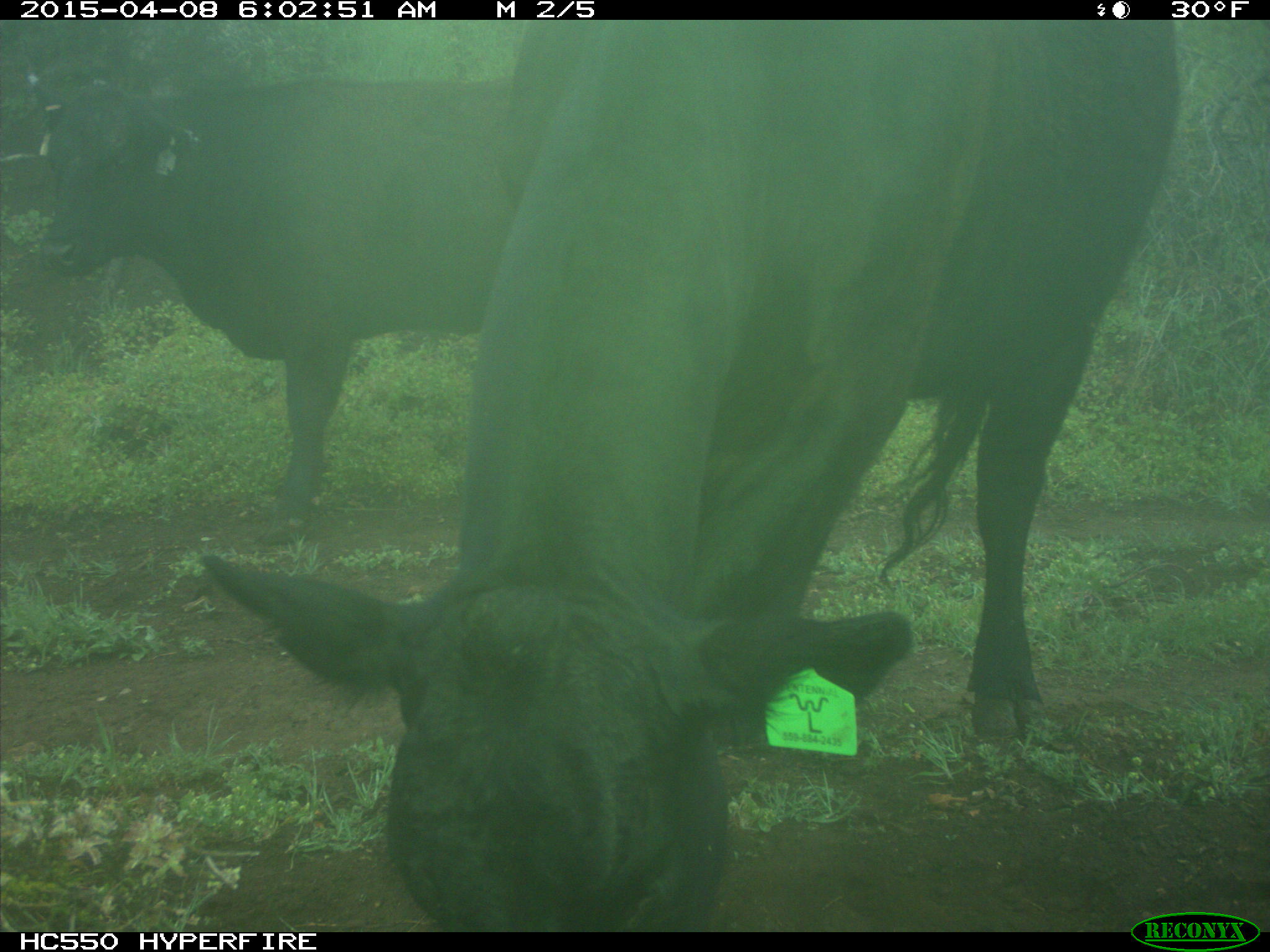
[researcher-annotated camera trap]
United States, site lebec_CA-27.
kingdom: Animalia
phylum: Chordata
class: Mammalia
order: Artiodactyla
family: Bovidae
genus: Bos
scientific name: Bos taurus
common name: domestic cow